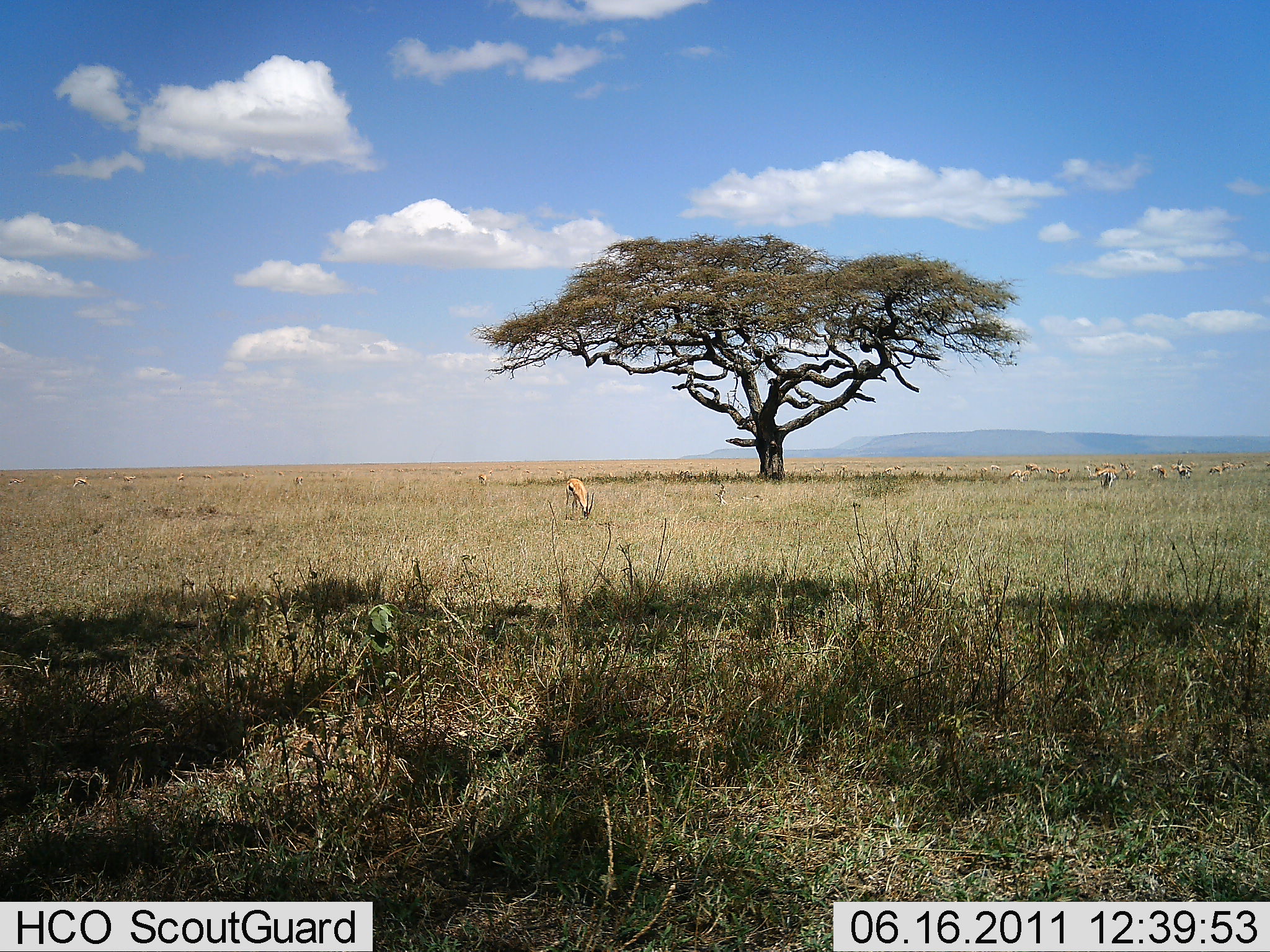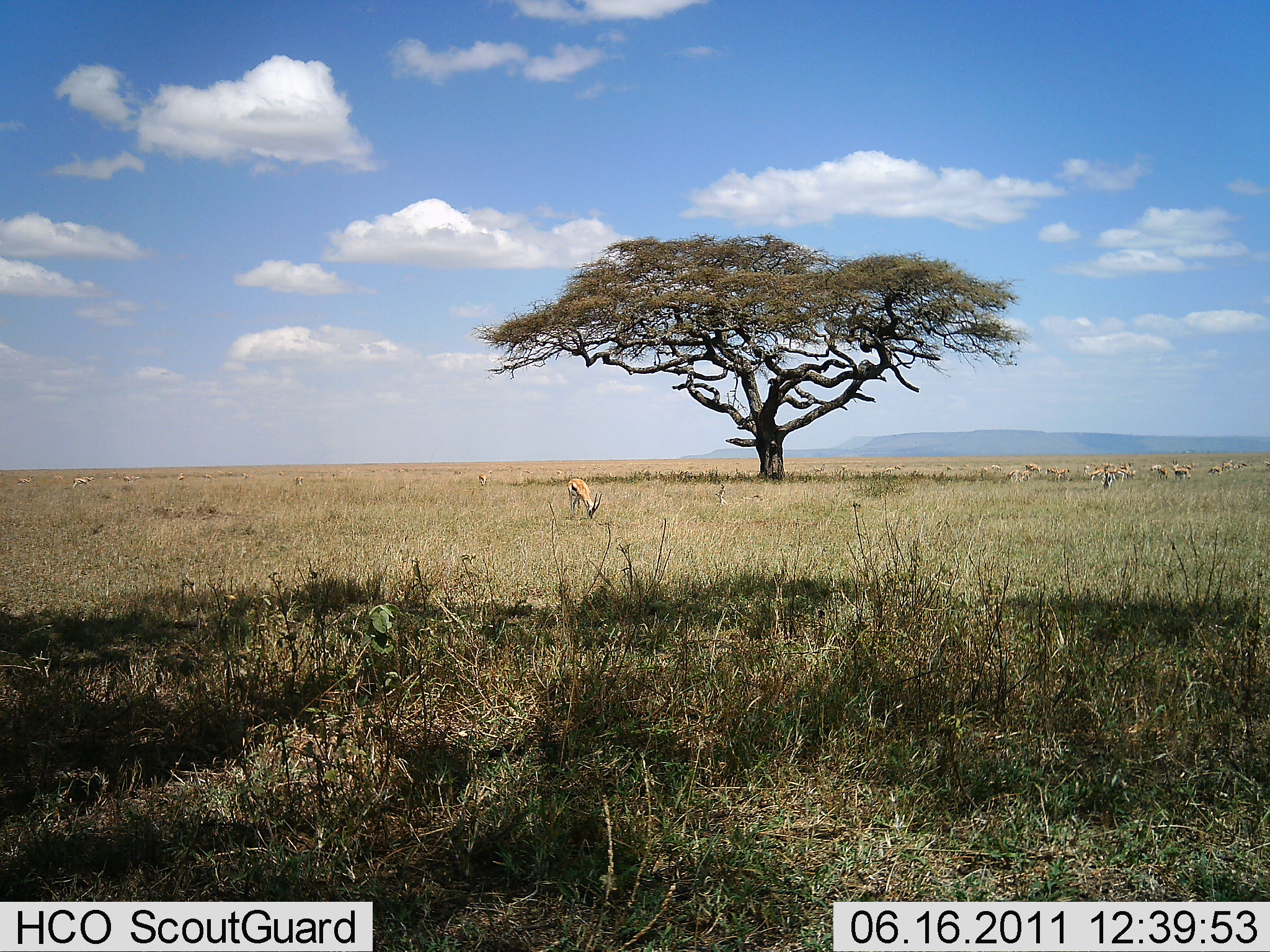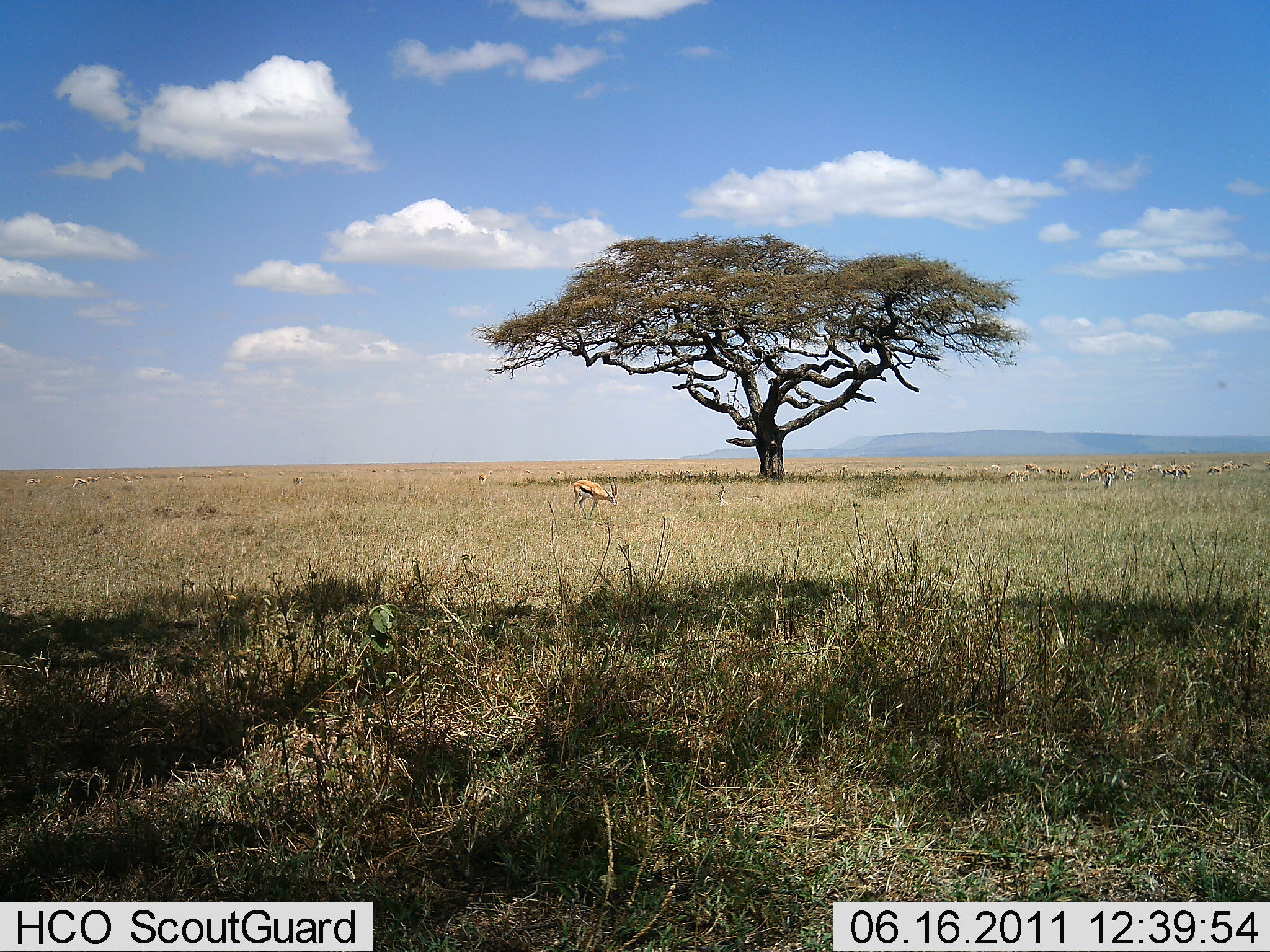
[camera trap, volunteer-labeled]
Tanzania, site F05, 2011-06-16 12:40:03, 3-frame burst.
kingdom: Animalia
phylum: Chordata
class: Mammalia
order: Artiodactyla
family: Bovidae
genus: Eudorcas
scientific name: Eudorcas thomsonii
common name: thomson's gazelle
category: gazellethomsons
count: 11-50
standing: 45%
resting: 9%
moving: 27%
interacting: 0%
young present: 0%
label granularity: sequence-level